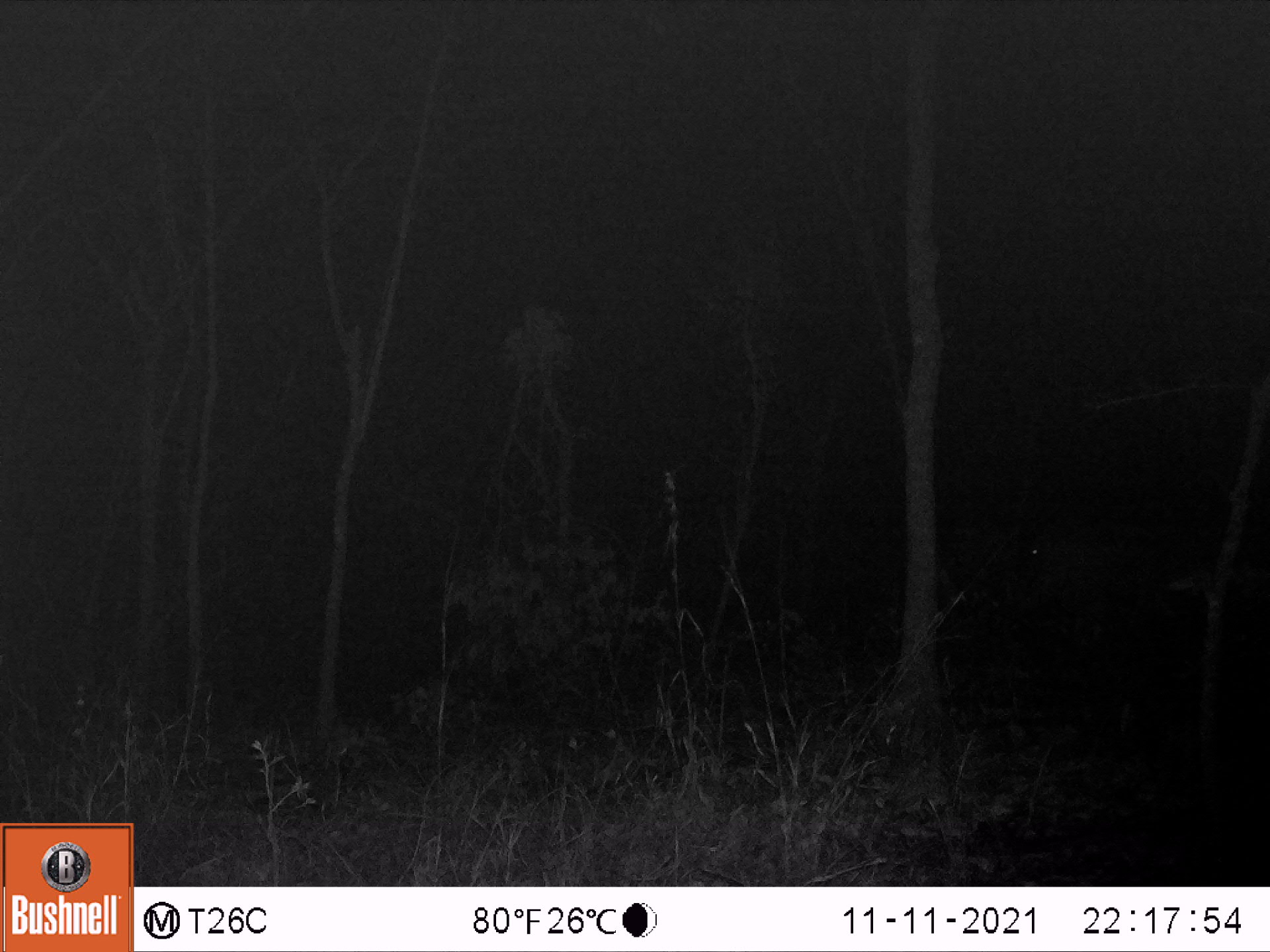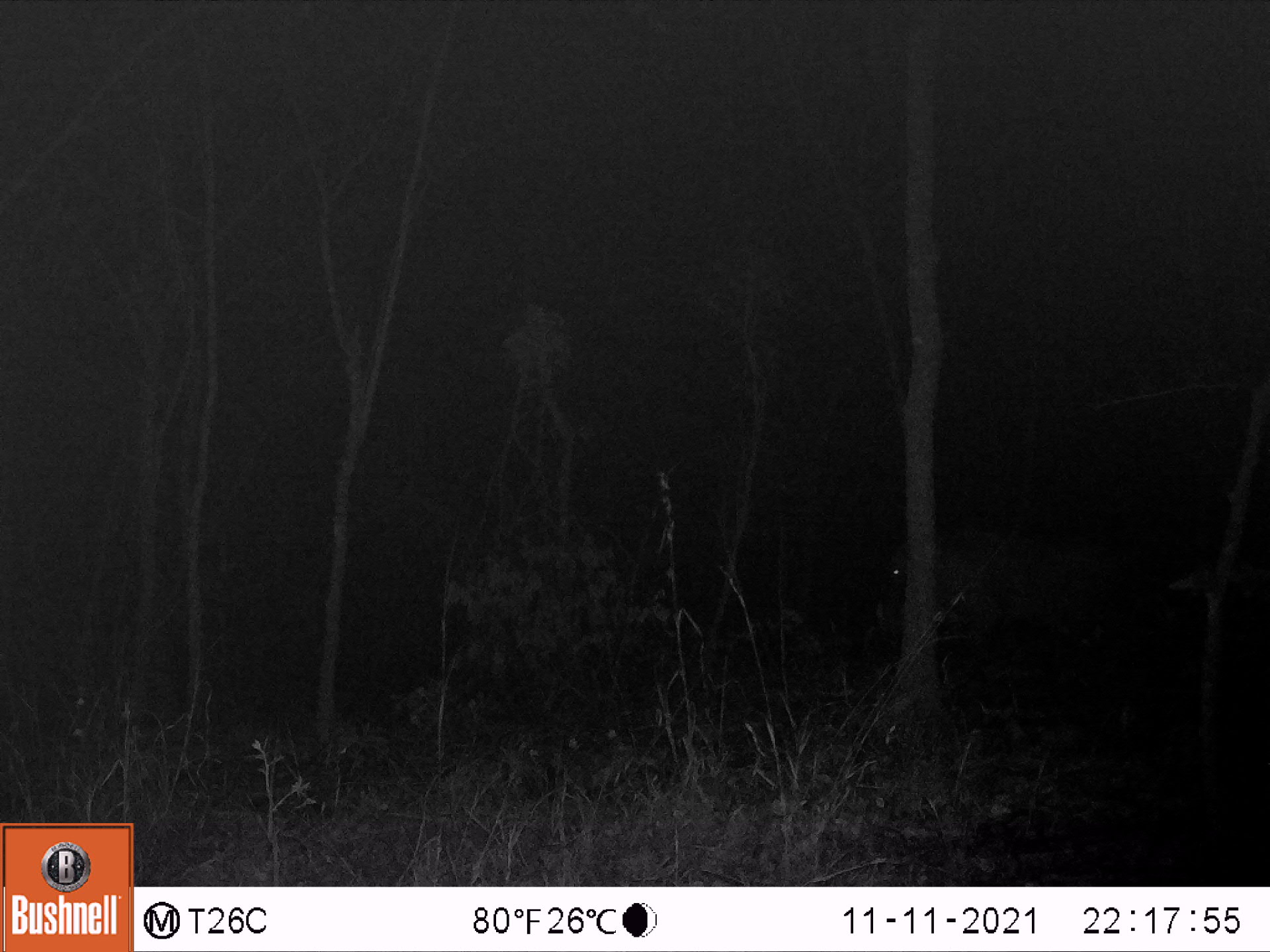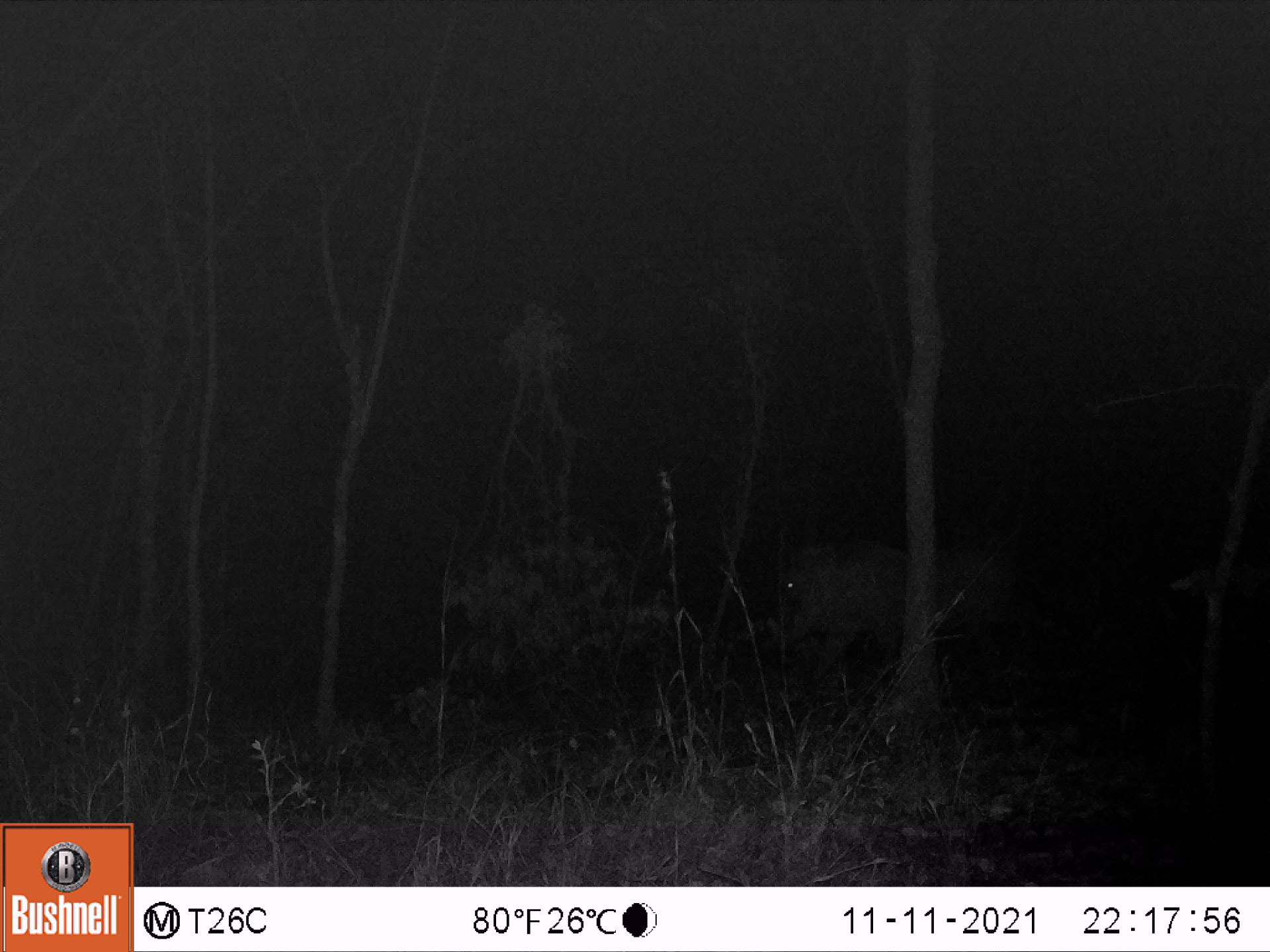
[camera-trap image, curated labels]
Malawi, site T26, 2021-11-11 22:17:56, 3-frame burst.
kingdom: Animalia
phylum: Chordata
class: Mammalia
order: Artiodactyla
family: Suidae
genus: Phacochoerus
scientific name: Phacochoerus africanus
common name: common warthog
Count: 1.